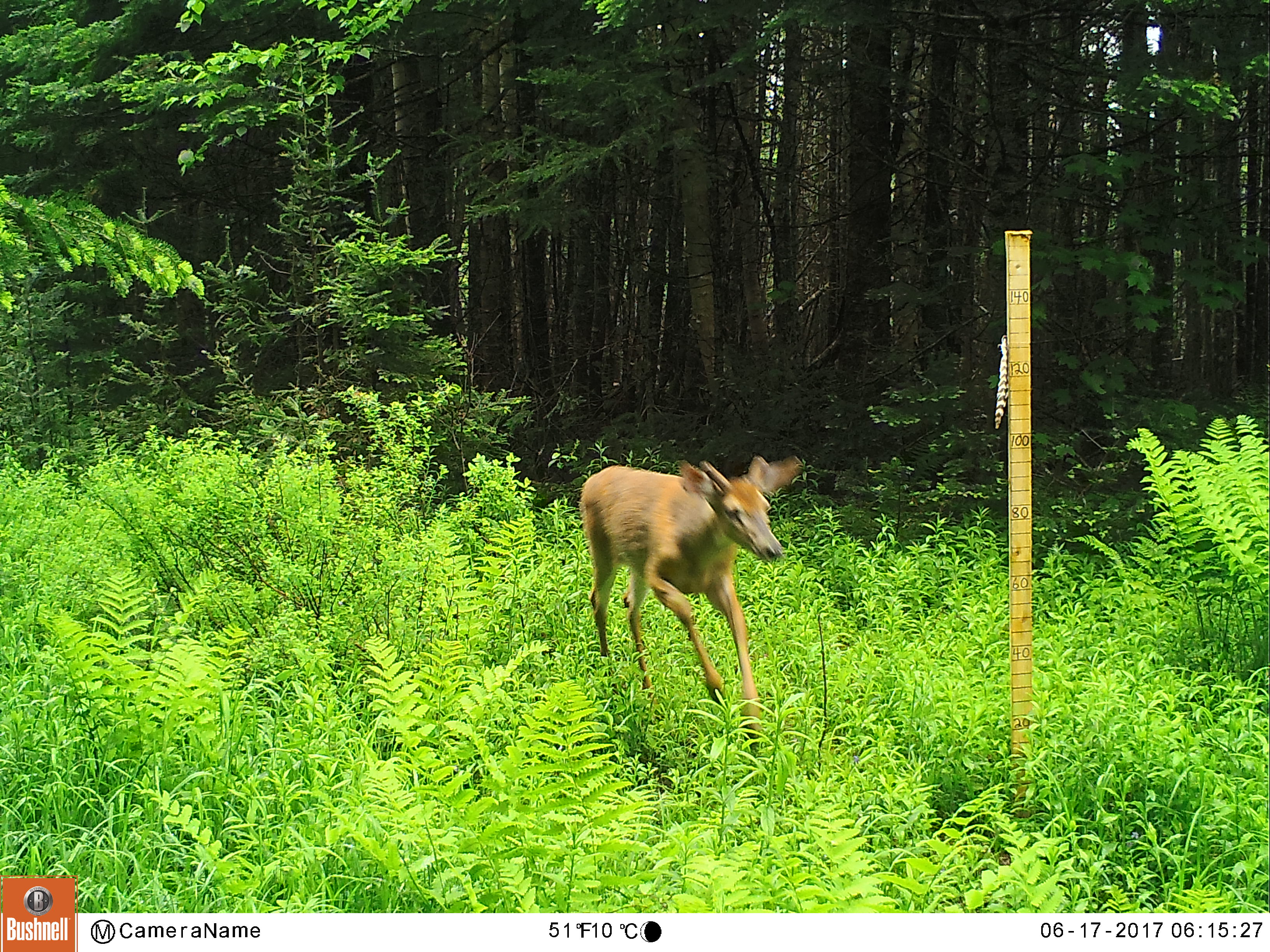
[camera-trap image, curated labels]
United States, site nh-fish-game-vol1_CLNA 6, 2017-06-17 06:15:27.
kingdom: Animalia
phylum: Chordata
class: Mammalia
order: Artiodactyla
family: Cervidae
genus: Odocoileus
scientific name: Odocoileus virginianus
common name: white-tailed deer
White-tailed deer (Odocoileus virginianus).